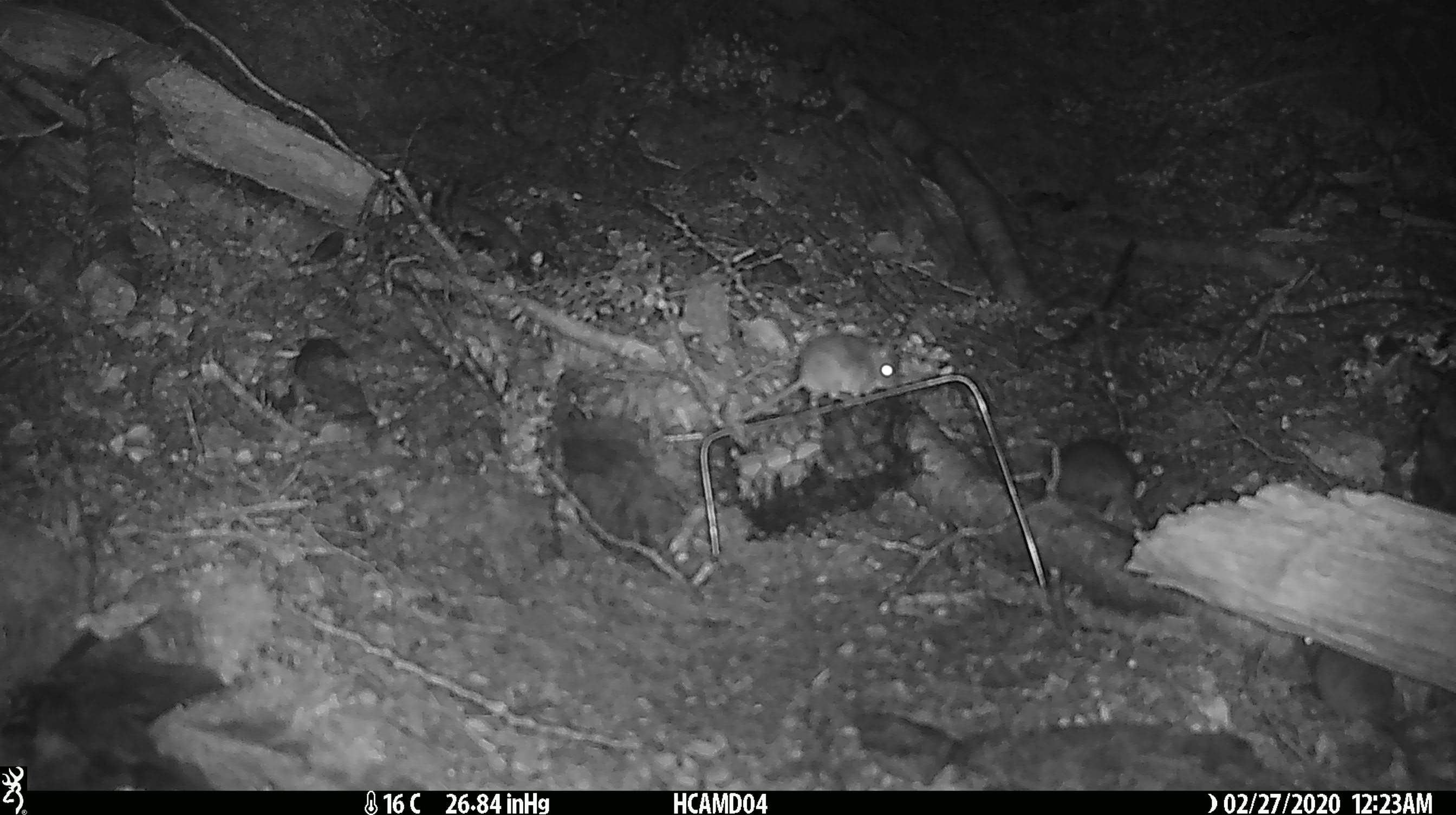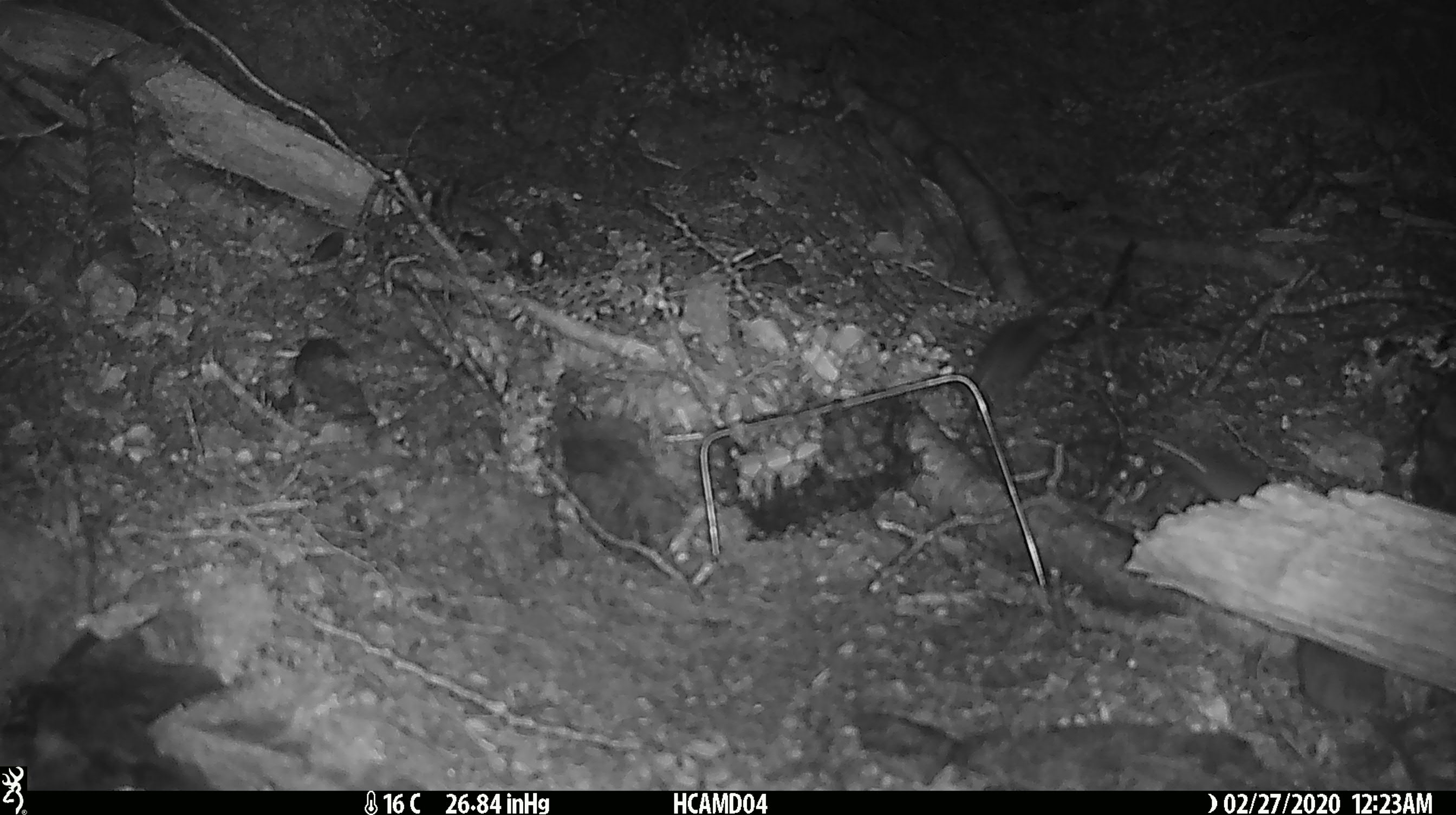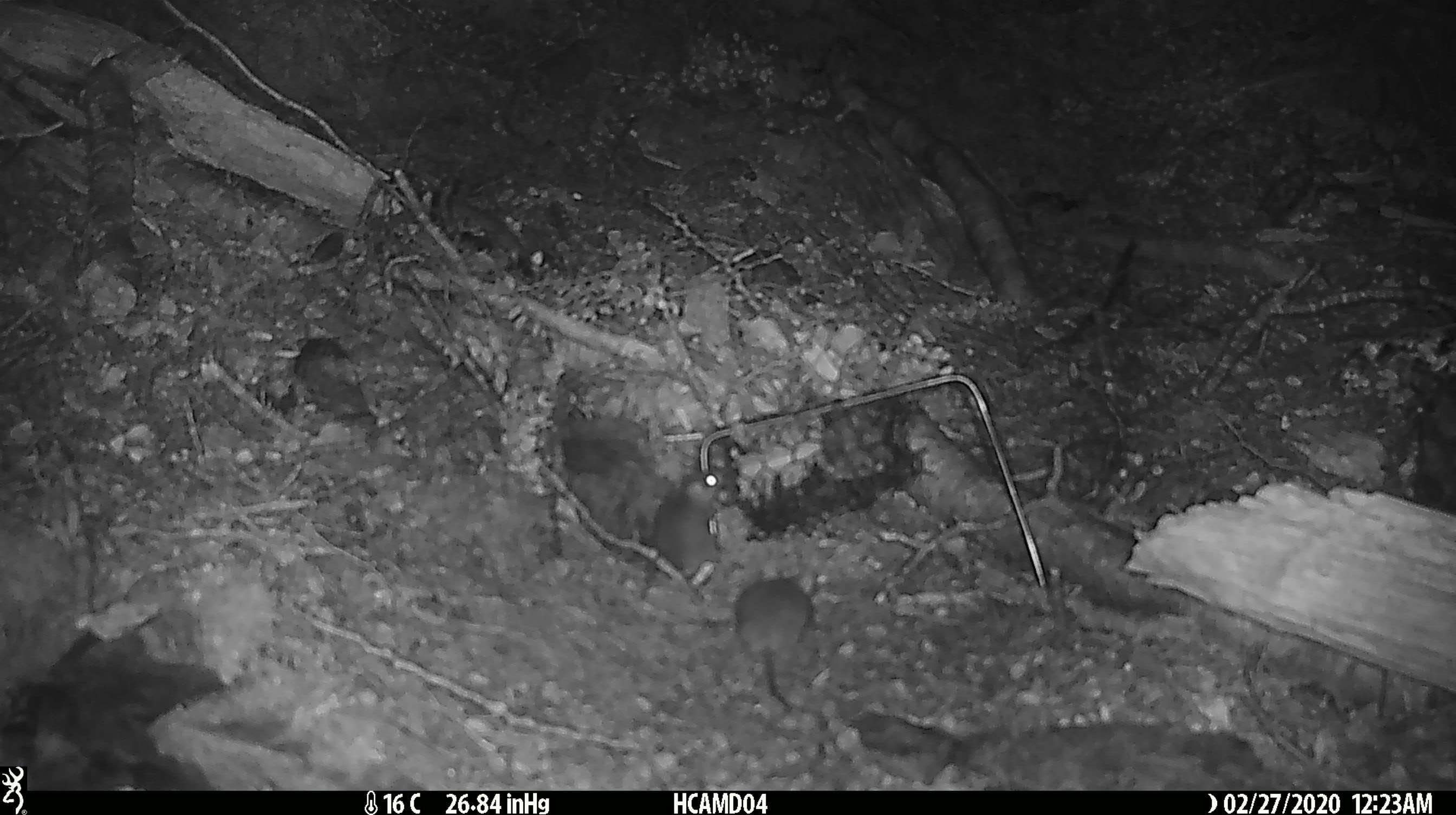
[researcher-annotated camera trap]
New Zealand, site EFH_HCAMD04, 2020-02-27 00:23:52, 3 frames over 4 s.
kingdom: Animalia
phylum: Chordata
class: Mammalia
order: Rodentia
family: Muridae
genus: Mus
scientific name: Mus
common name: mouse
Mouse (Mus).